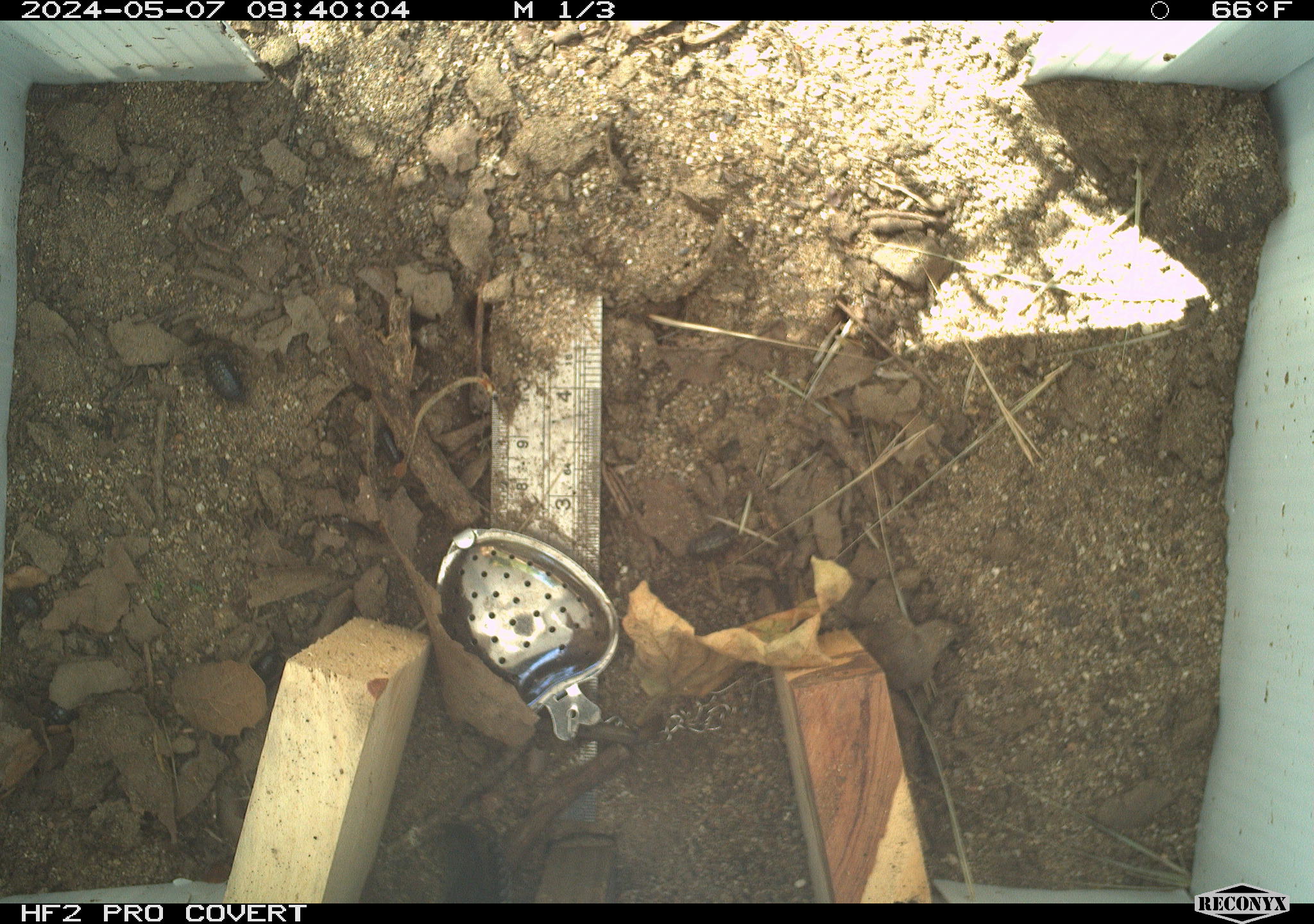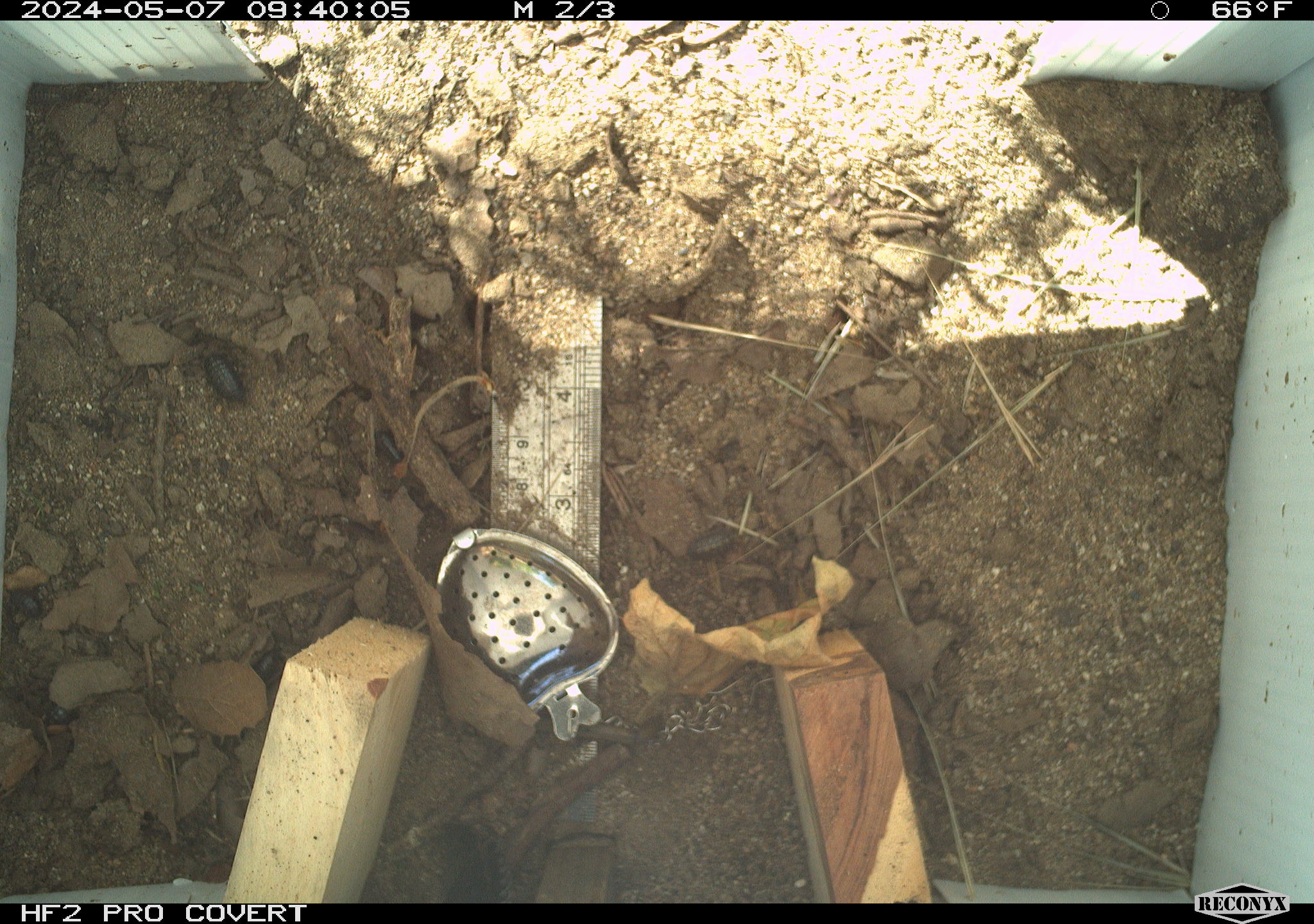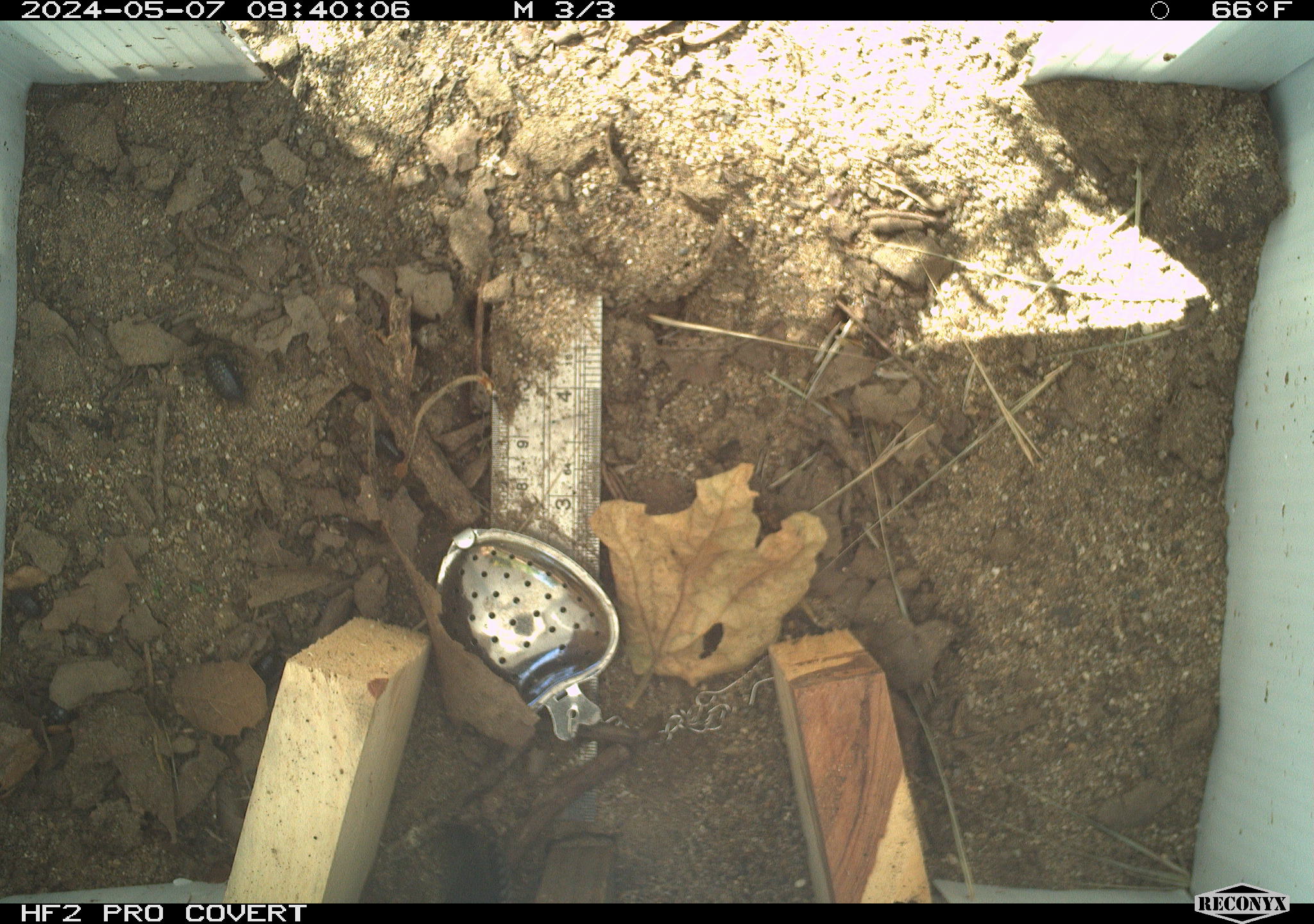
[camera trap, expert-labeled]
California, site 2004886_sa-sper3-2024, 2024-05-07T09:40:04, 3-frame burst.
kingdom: Animalia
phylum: Arthropoda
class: Malacostraca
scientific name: Malacostraca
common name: amphipods, crabs, isopods, krill, lobsters and shrimps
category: malacostracan